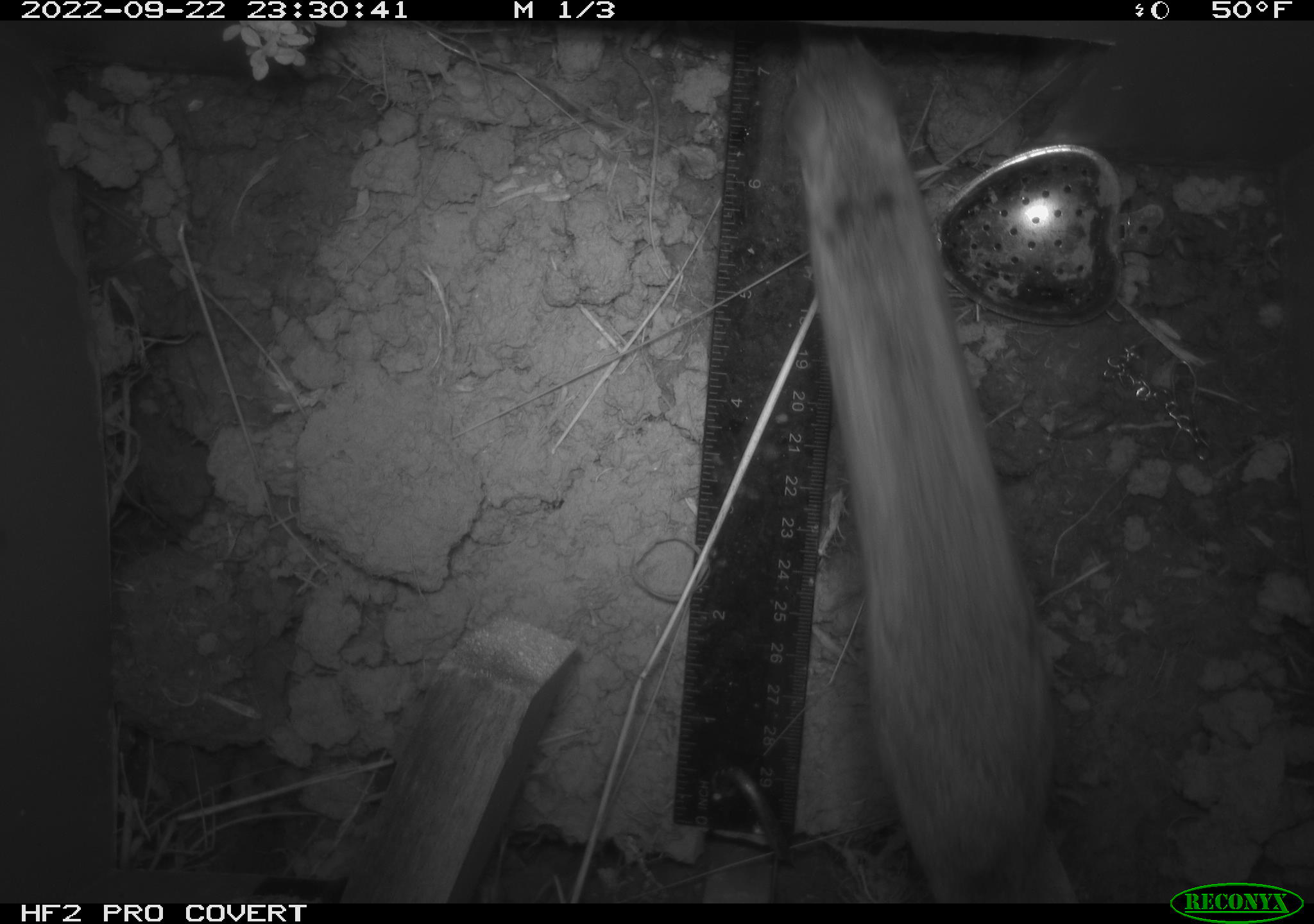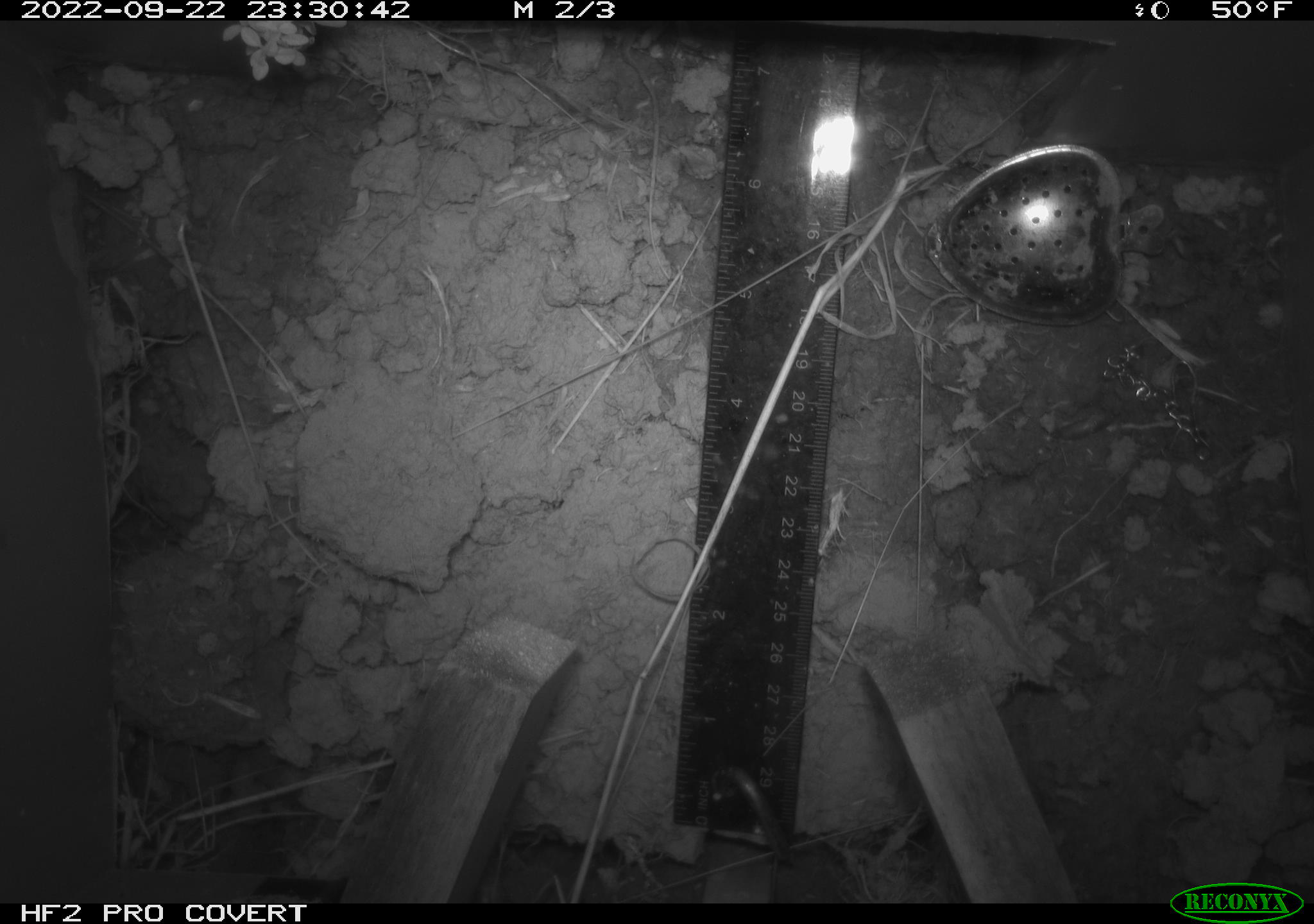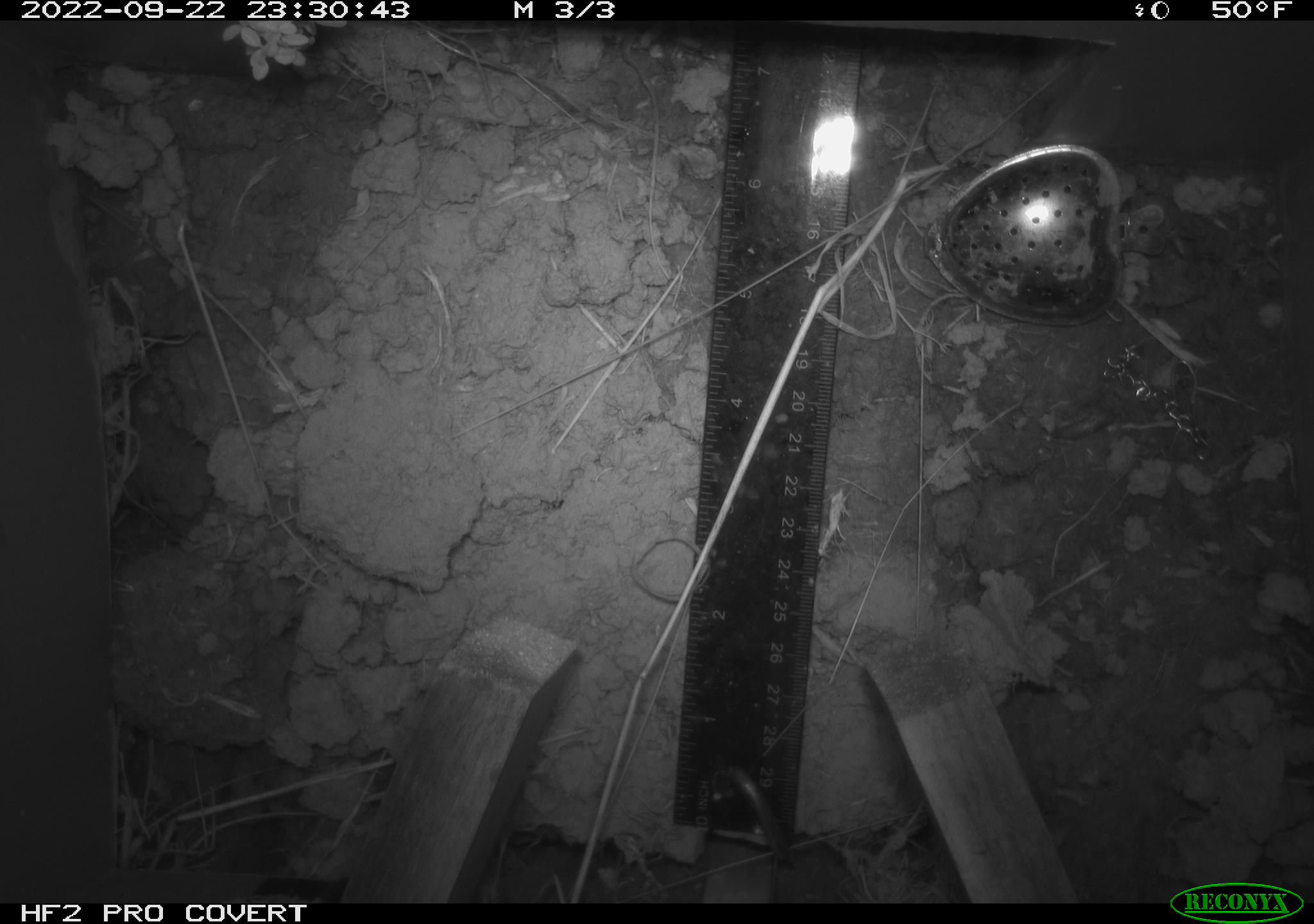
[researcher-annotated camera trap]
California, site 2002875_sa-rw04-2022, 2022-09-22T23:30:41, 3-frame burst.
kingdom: Animalia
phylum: Chordata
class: Mammalia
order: Rodentia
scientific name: Rodentia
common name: mouse species